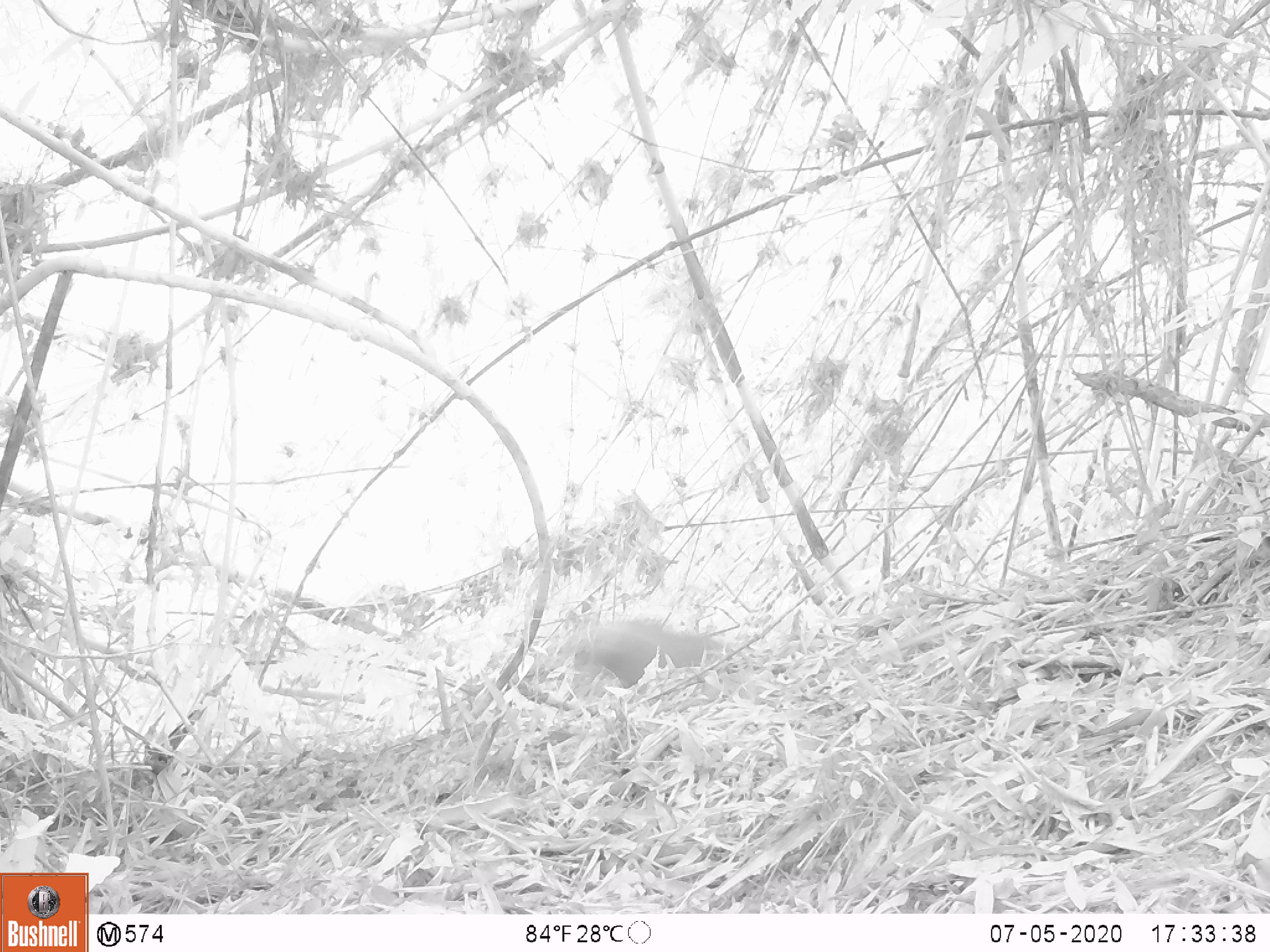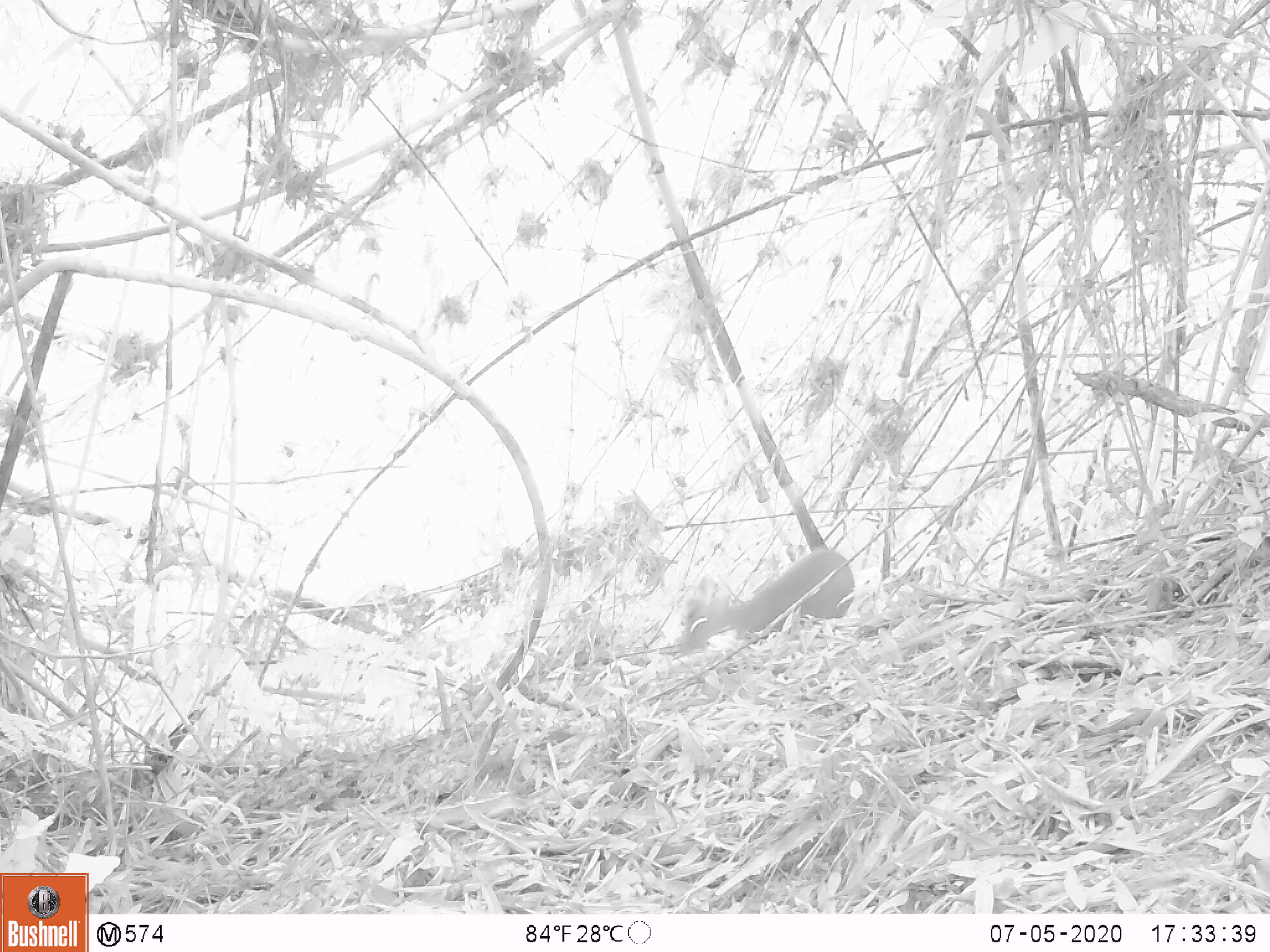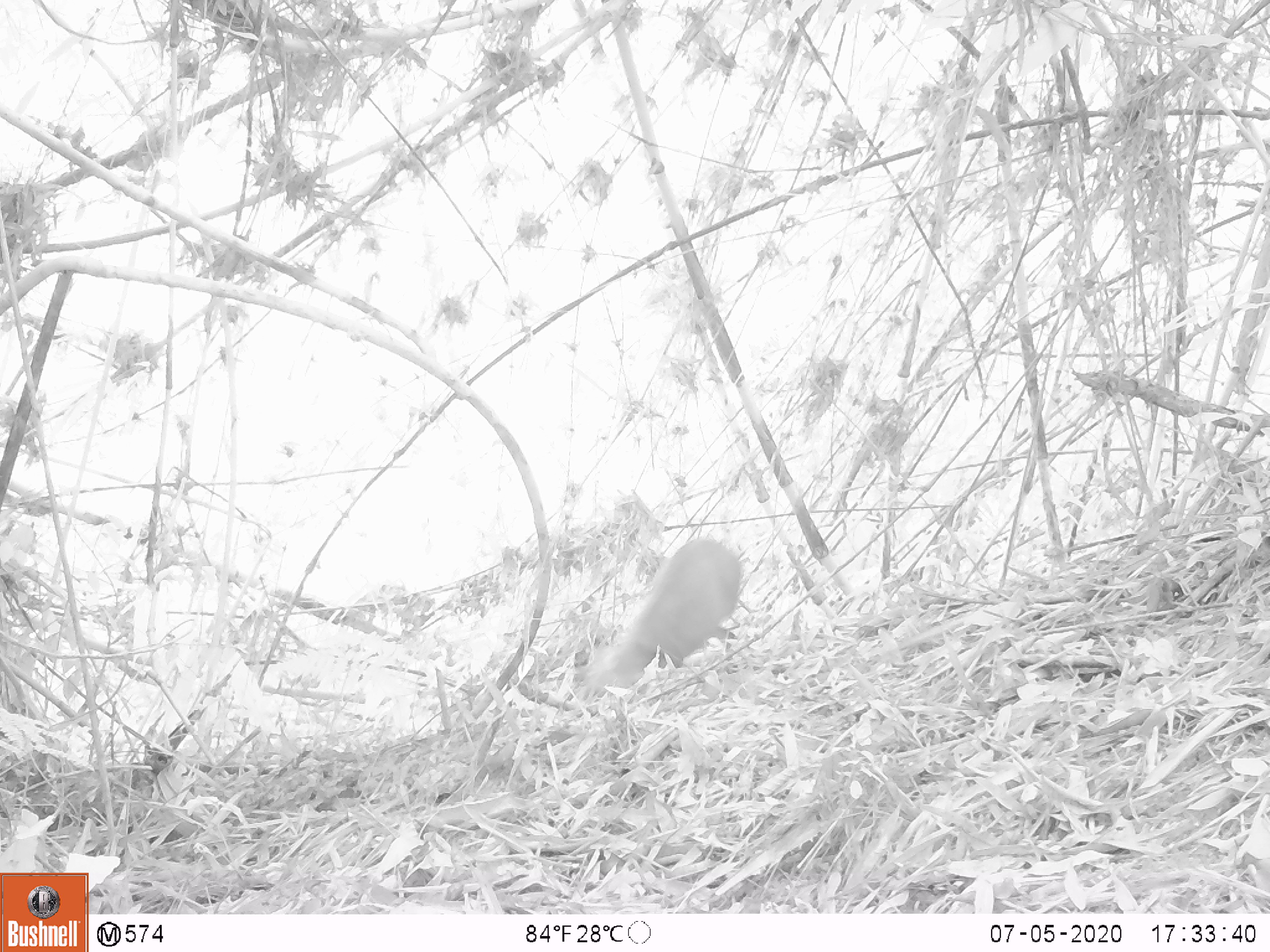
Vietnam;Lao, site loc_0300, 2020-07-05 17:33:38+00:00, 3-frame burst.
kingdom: Animalia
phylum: Chordata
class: Mammalia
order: Artiodactyla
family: Cervidae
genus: Muntiacus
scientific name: Muntiacus rooseveltorum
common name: roosevelt's muntjac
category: roosevelts muntjac group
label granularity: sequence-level